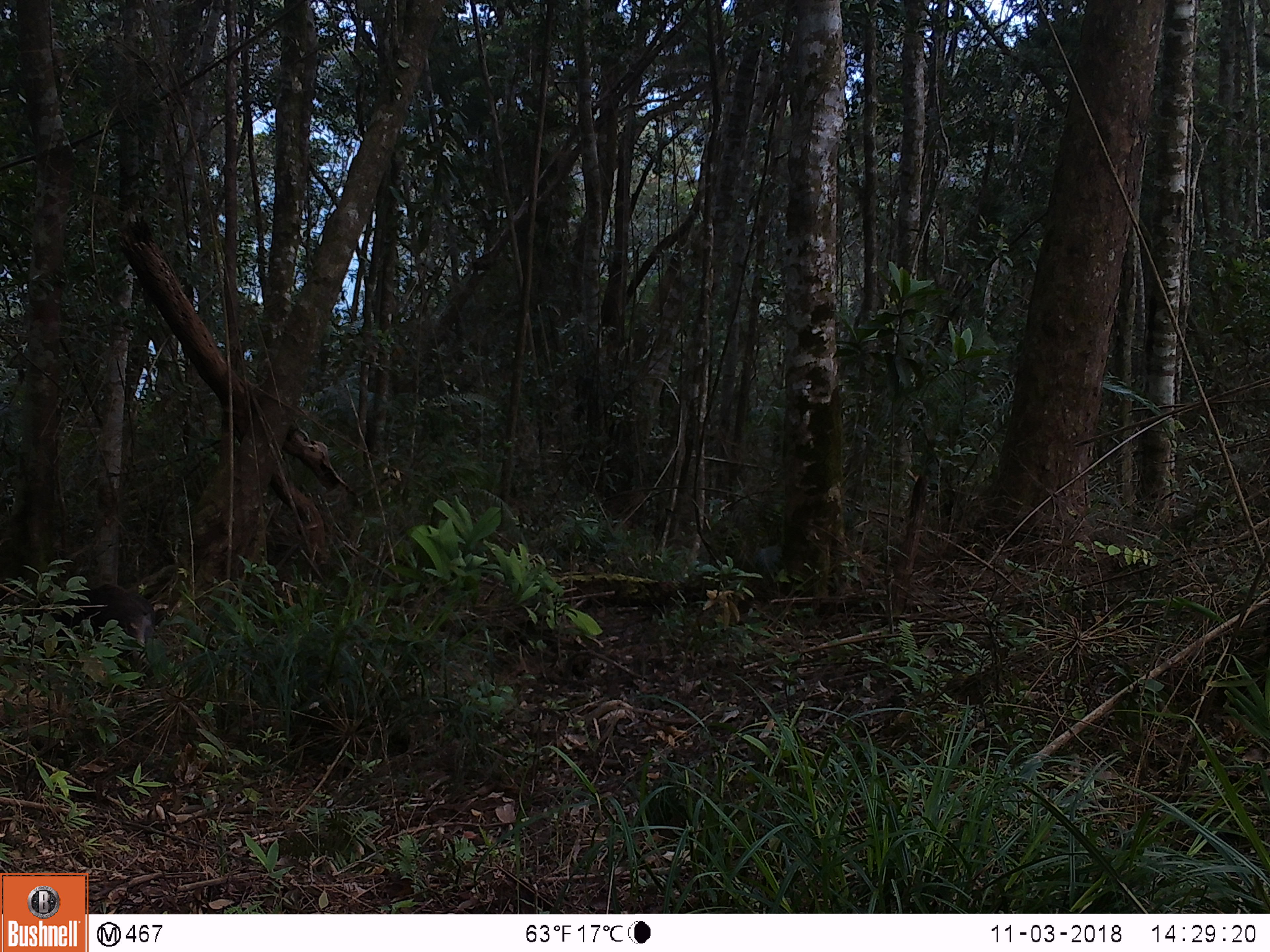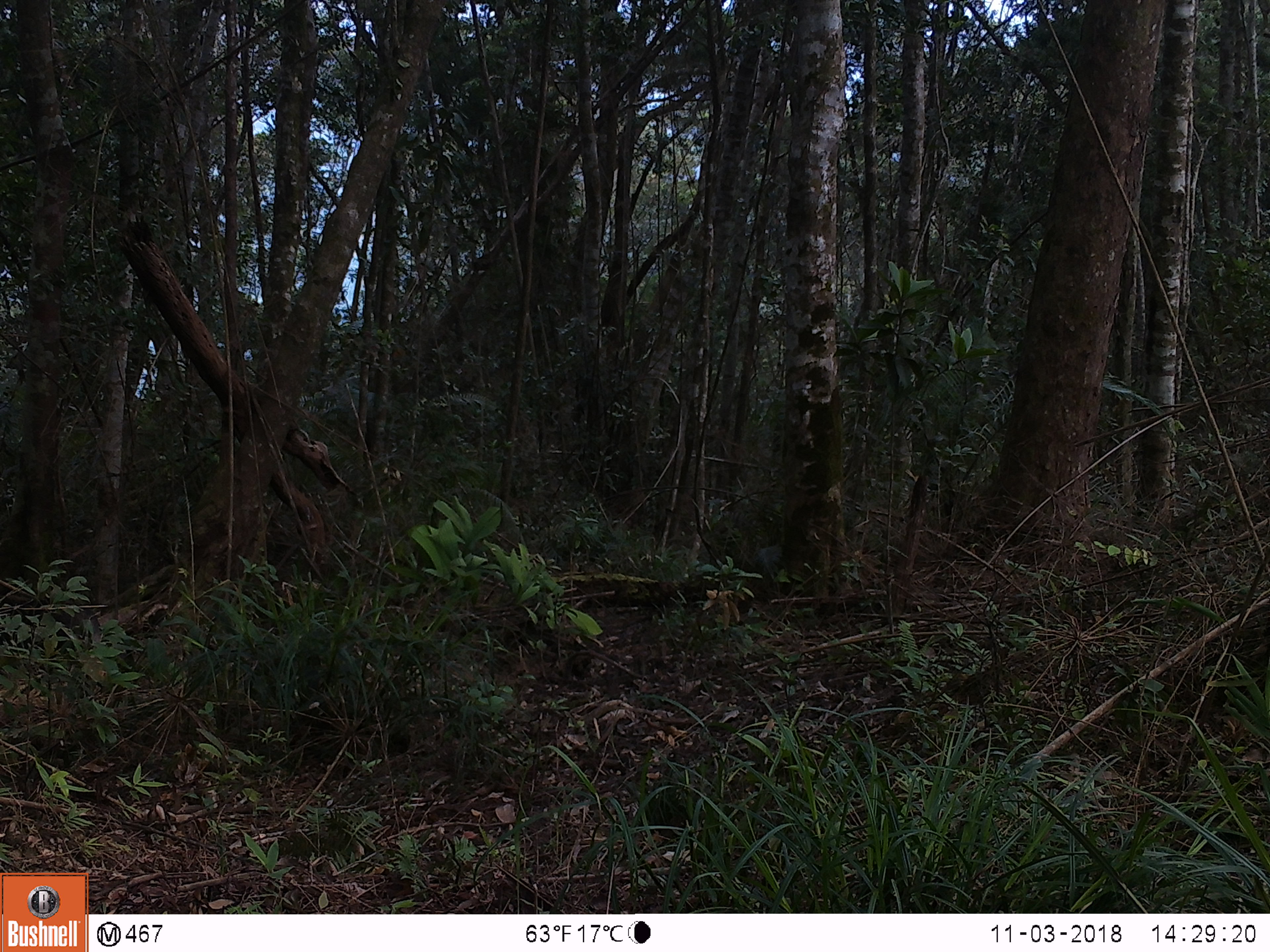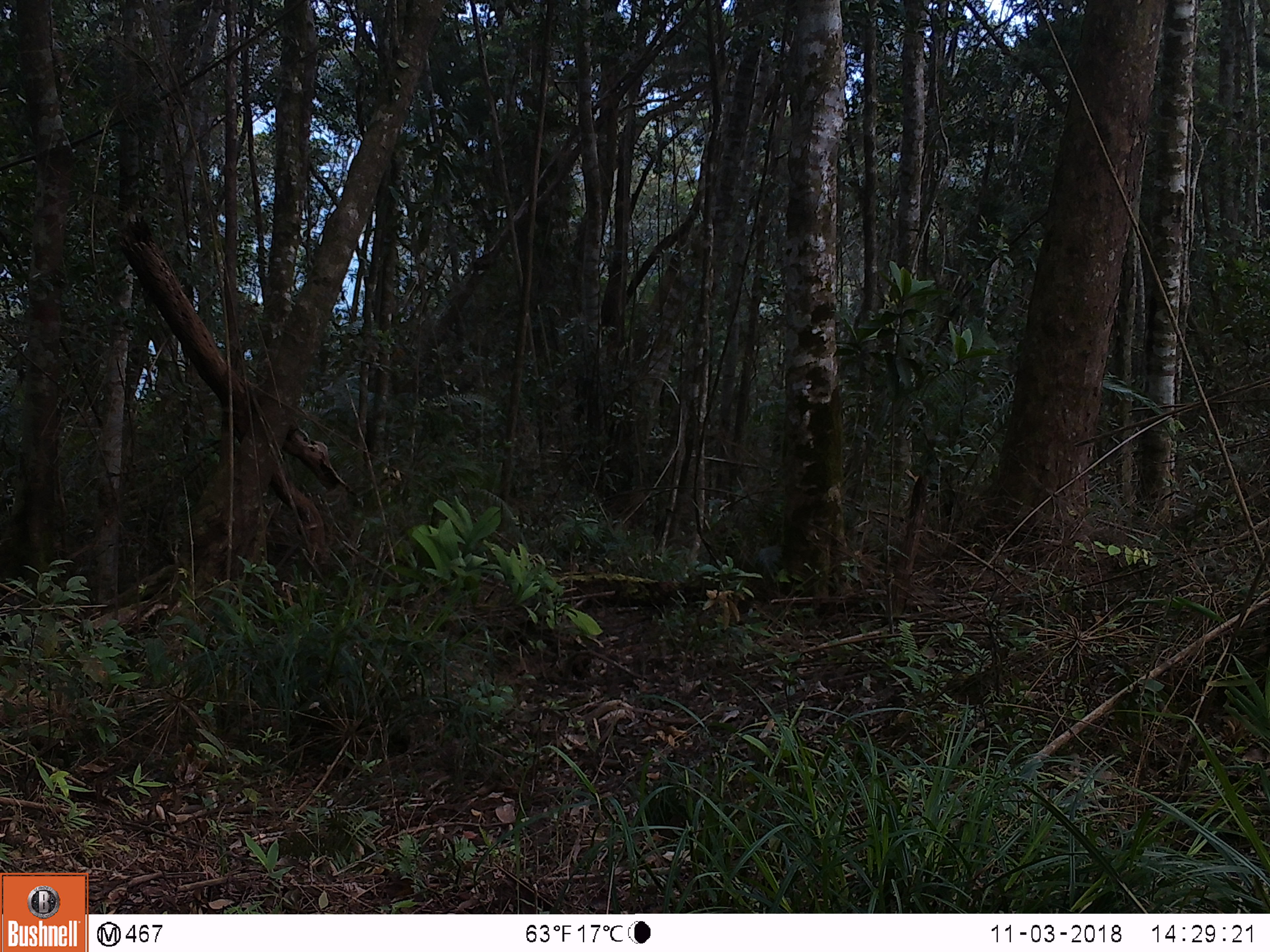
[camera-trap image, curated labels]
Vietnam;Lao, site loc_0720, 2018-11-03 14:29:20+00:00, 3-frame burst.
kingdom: Animalia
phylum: Chordata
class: Mammalia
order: Artiodactyla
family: Suidae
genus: Sus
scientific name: Sus scrofa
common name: eurasian wild pig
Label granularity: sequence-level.